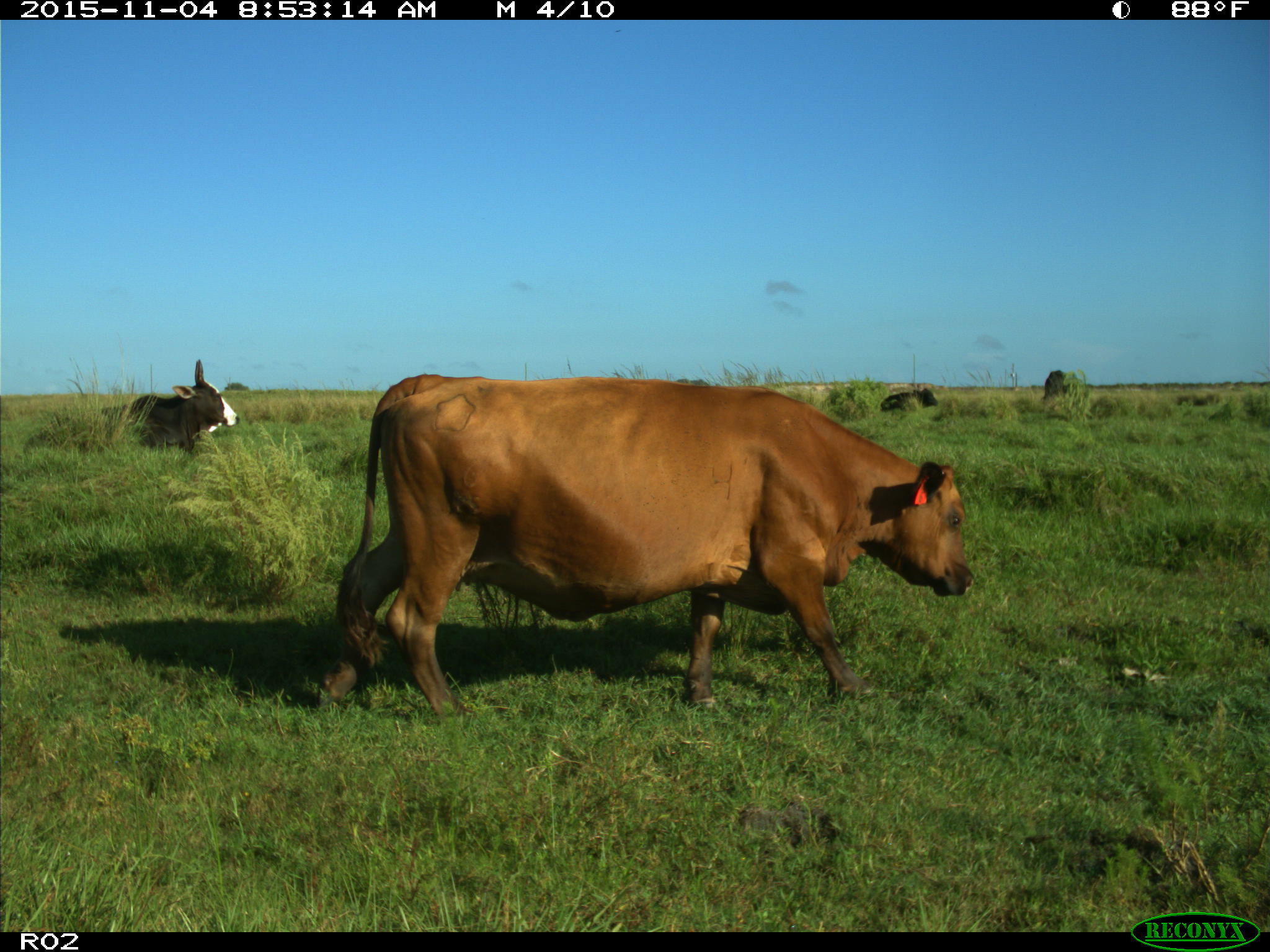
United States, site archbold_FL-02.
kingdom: Animalia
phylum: Chordata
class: Mammalia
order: Artiodactyla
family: Bovidae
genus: Bos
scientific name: Bos taurus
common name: domestic cow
Bos taurus (domestic cow).